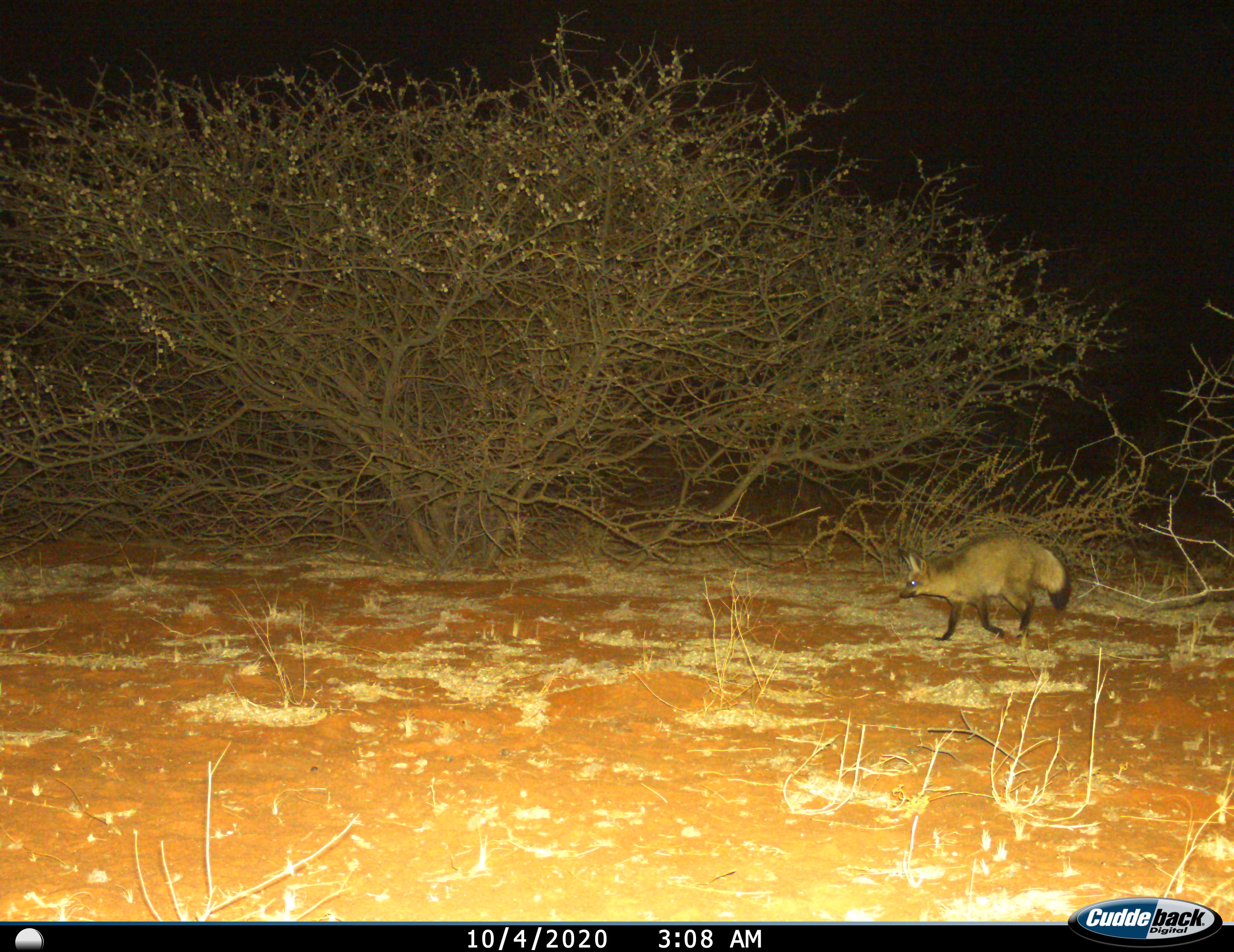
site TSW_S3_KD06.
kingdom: Animalia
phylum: Chordata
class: Mammalia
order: Carnivora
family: Canidae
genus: Otocyon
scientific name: Otocyon megalotis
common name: bat-eared fox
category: foxbateared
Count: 1.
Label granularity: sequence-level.